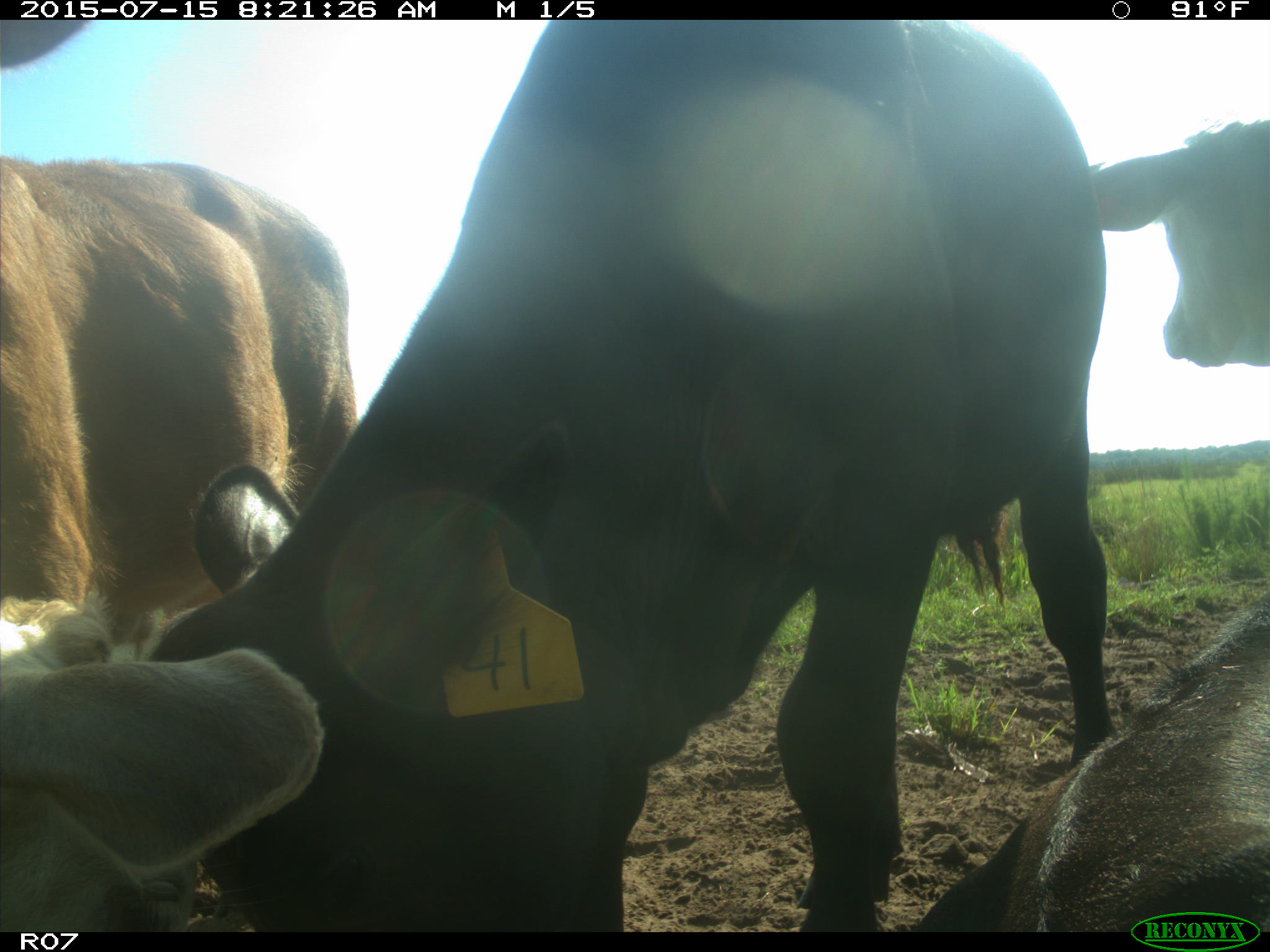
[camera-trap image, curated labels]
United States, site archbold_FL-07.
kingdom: Animalia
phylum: Chordata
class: Mammalia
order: Artiodactyla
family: Bovidae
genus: Bos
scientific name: Bos taurus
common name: domestic cow